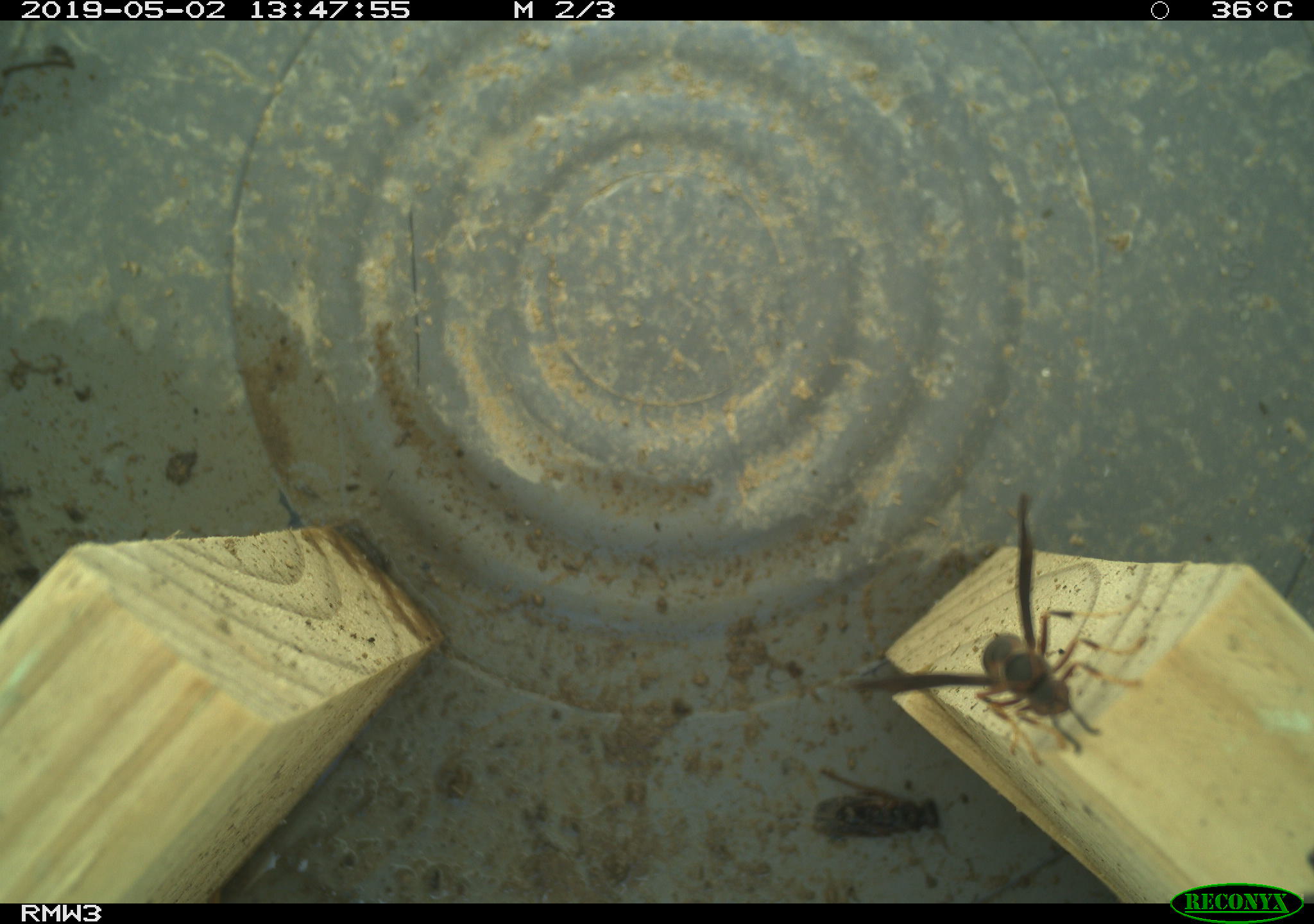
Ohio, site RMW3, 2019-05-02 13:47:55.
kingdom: Animalia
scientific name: Animalia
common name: animal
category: invertebrate